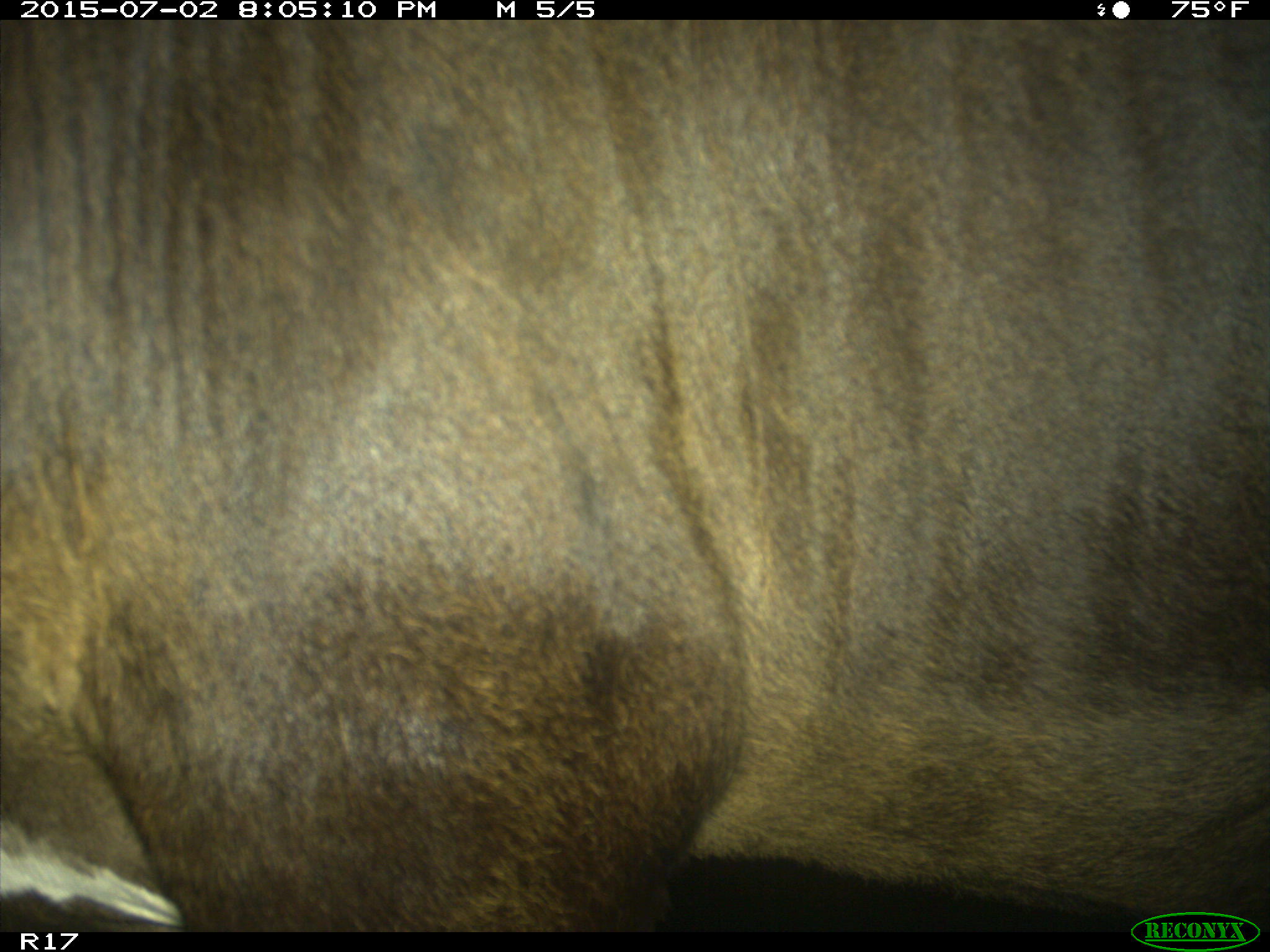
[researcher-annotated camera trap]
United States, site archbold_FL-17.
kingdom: Animalia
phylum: Chordata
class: Mammalia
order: Artiodactyla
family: Bovidae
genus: Bos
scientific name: Bos taurus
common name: domestic cow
Bos taurus (domestic cow).